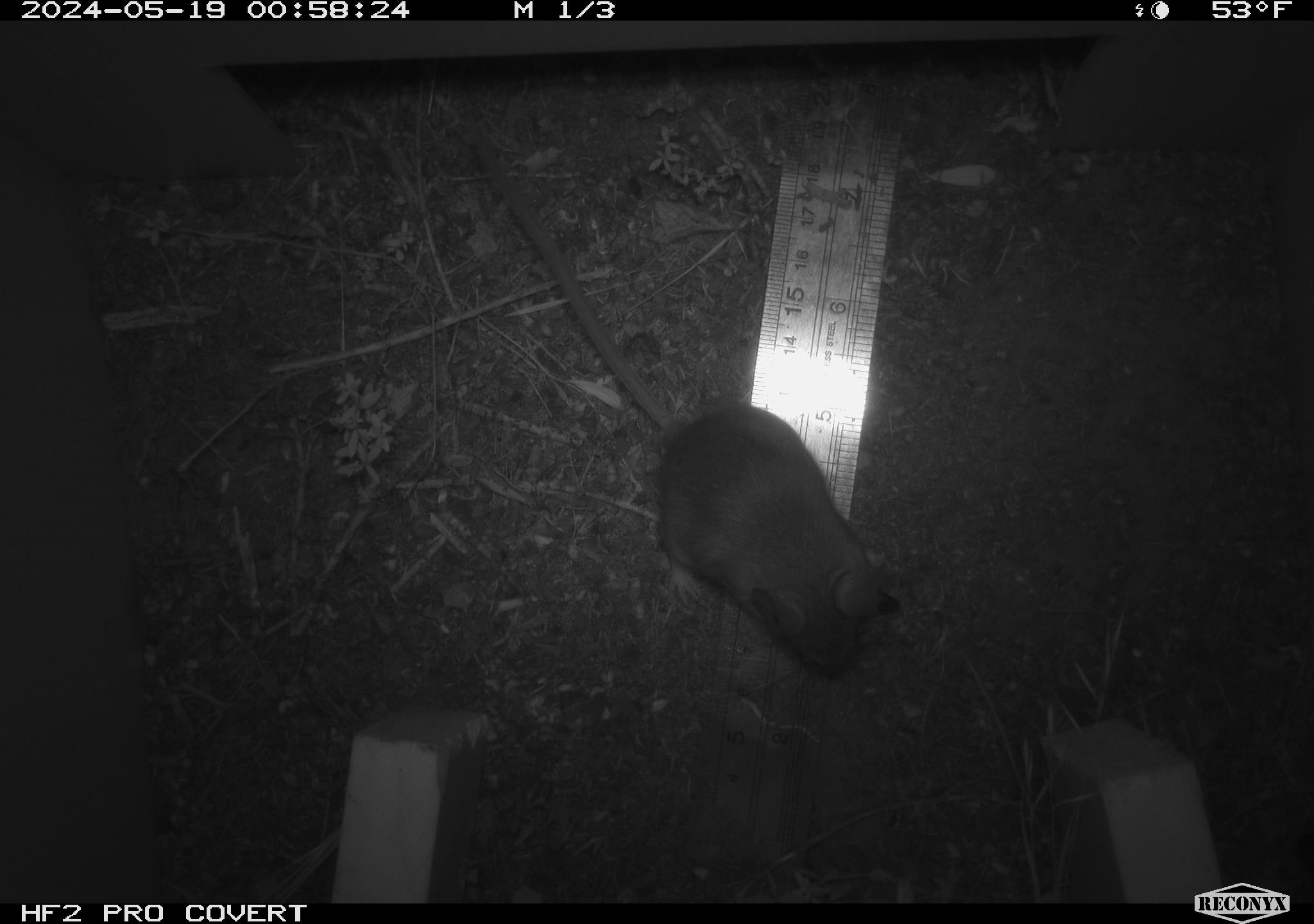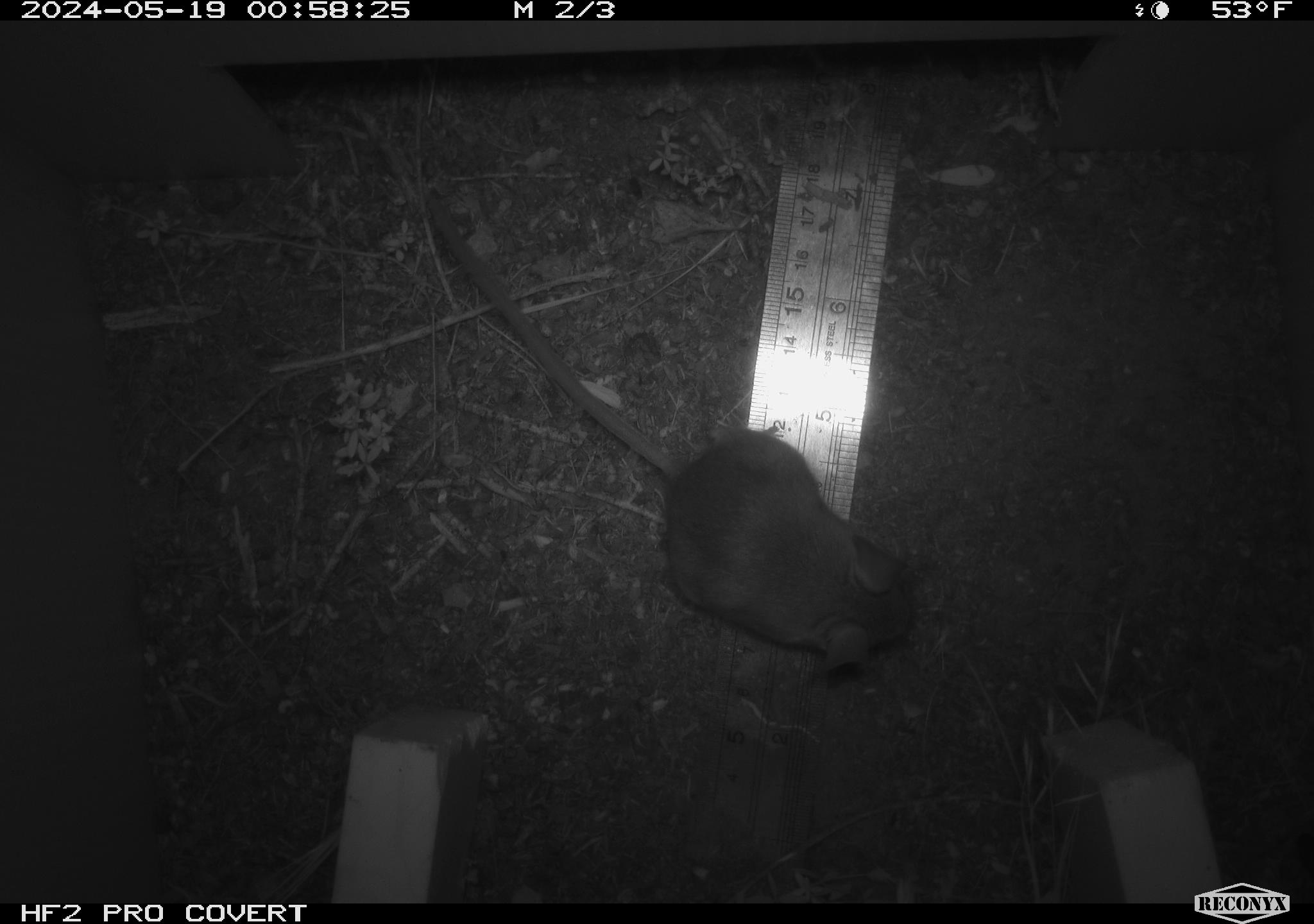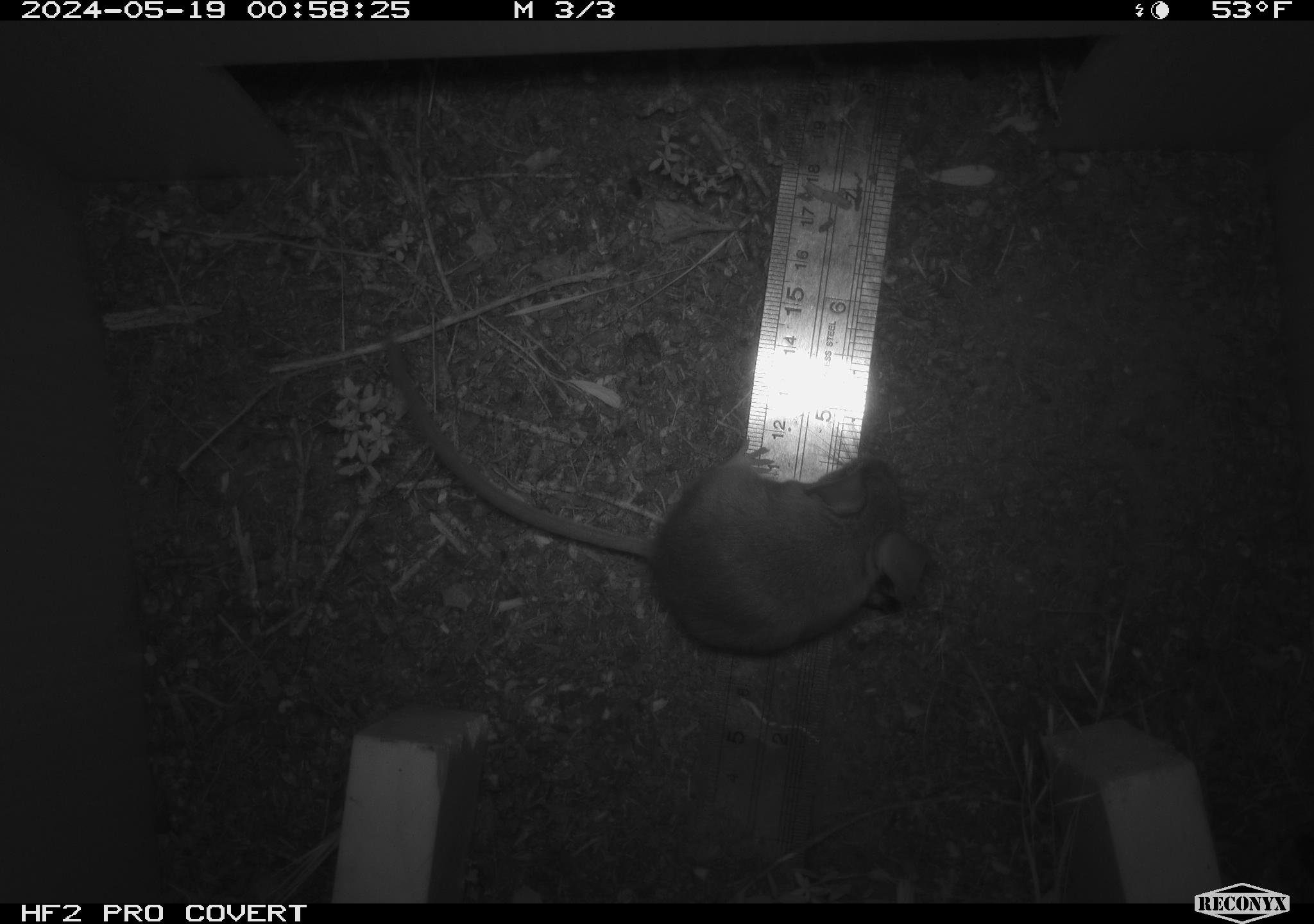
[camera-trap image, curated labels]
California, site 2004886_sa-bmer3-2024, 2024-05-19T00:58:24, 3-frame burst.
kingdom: Animalia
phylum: Chordata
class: Mammalia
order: Rodentia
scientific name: Rodentia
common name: mouse species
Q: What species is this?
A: Mouse species (Rodentia).